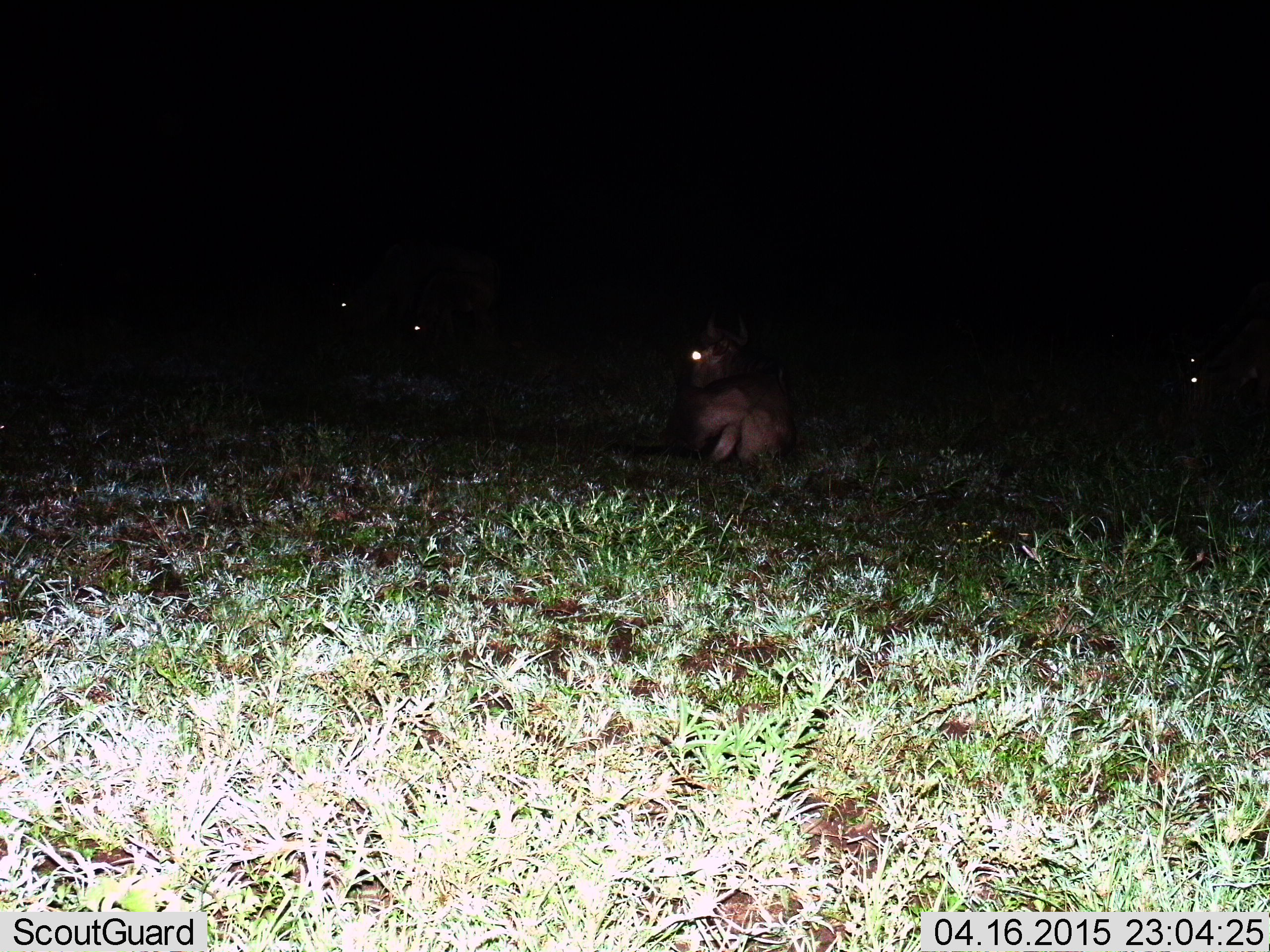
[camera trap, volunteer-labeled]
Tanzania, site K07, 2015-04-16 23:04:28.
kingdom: Animalia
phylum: Chordata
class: Mammalia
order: Artiodactyla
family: Bovidae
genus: Connochaetes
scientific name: Connochaetes taurinus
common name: blue wildebeest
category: wildebeest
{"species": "wildebeest (blue wildebeest) (Connochaetes taurinus)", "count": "1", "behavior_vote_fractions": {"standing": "0%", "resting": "90%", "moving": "0%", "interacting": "0%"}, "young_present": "0%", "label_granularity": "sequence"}